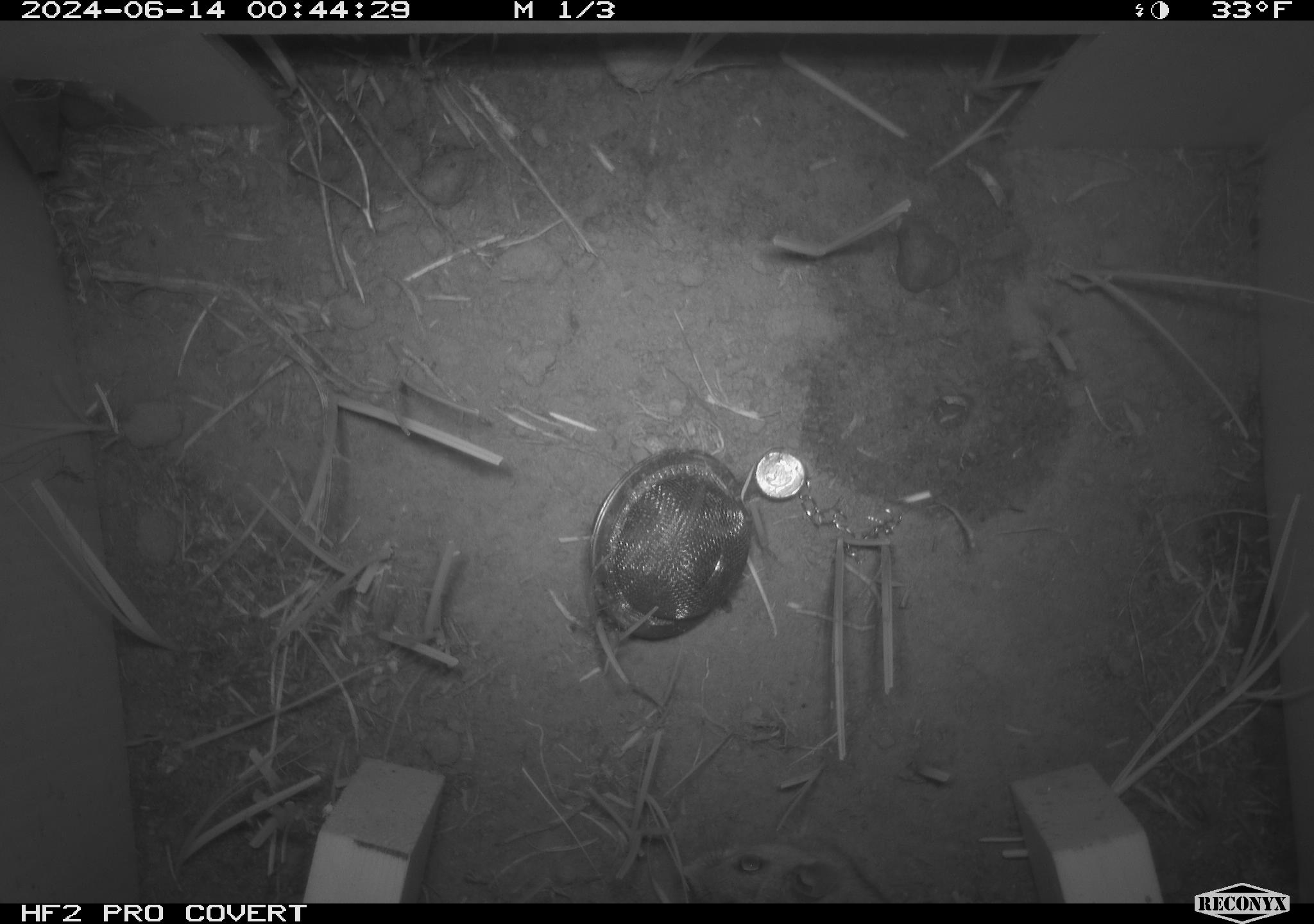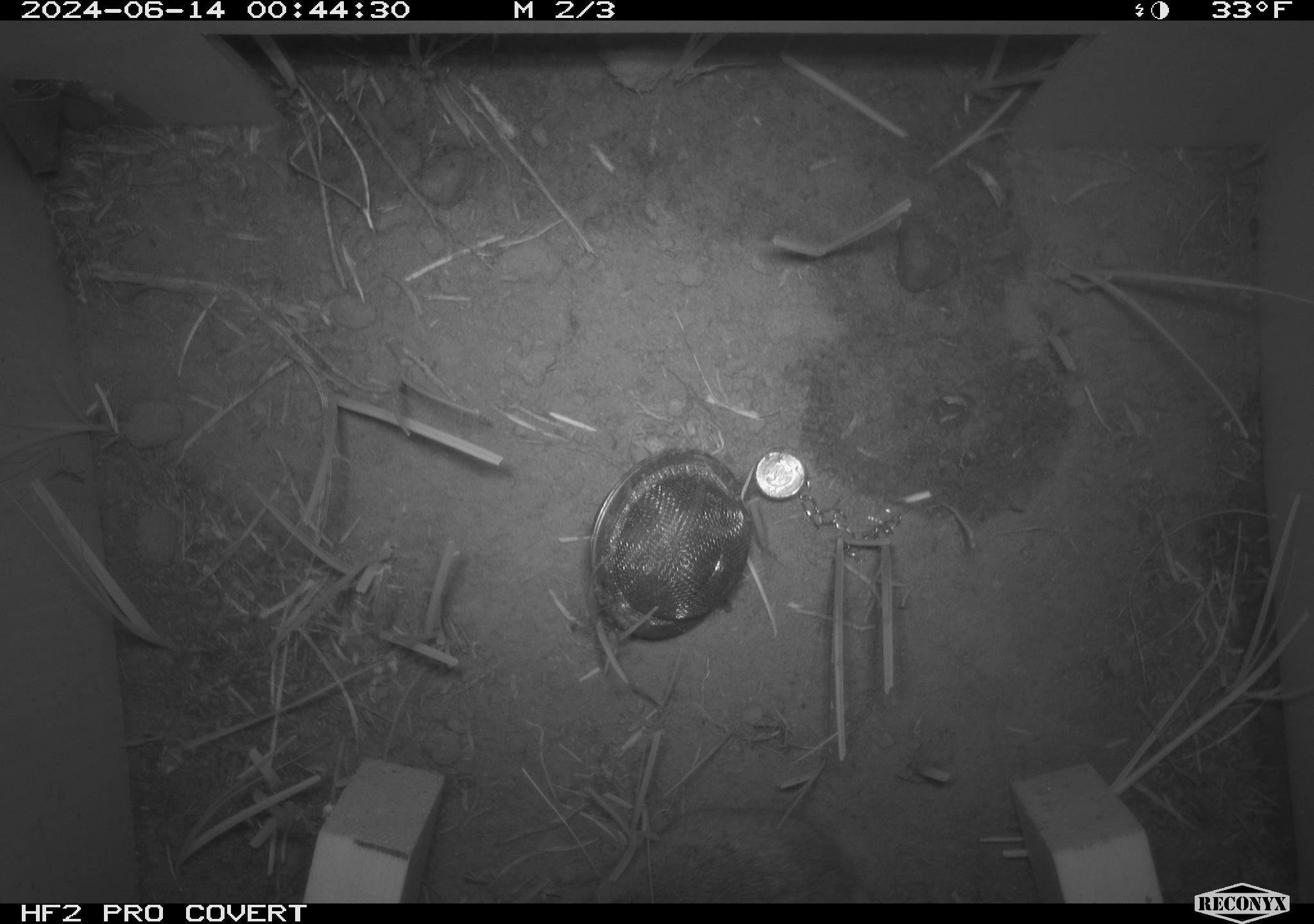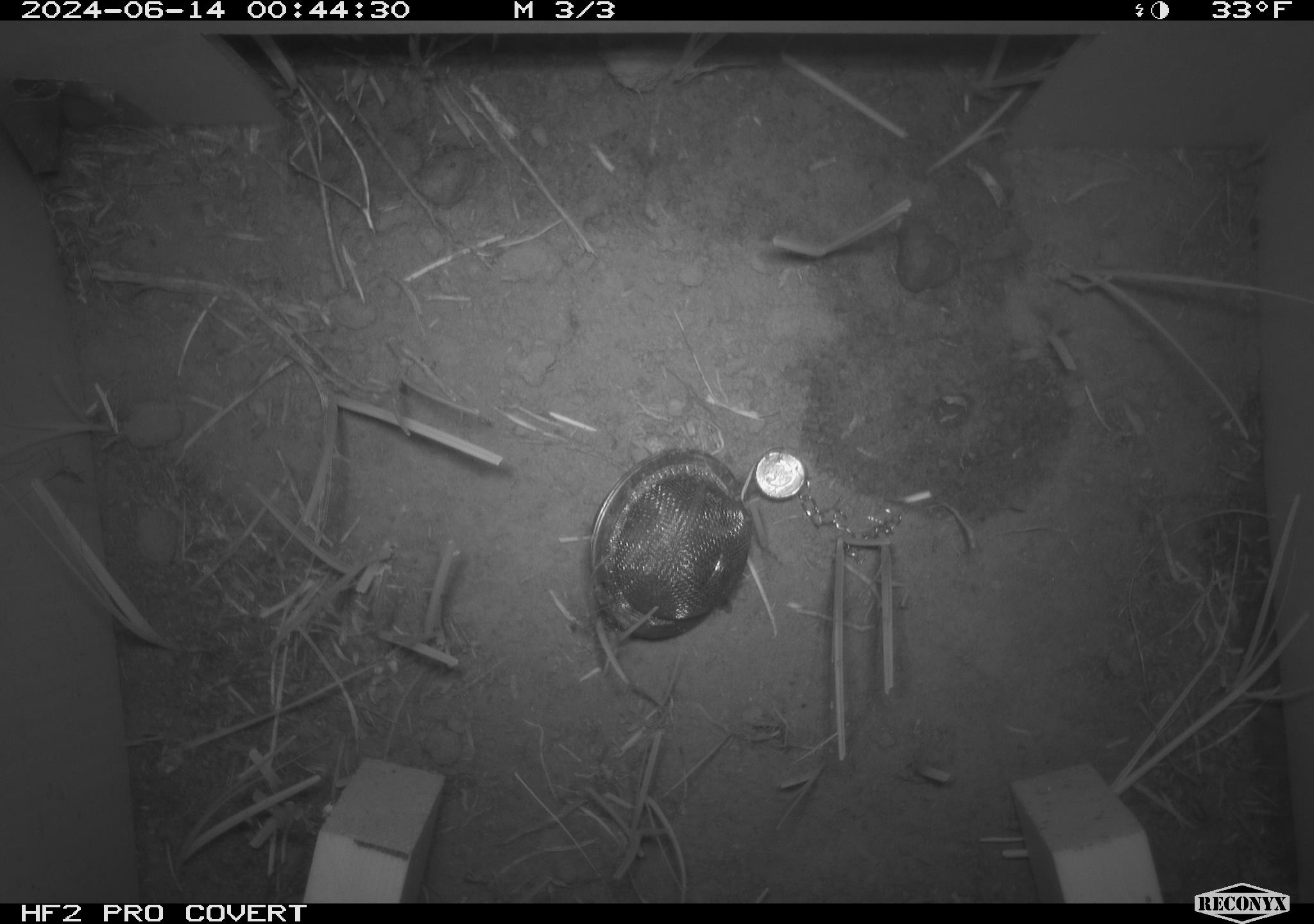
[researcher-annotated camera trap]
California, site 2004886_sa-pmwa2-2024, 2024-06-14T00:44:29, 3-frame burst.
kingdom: Animalia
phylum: Chordata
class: Mammalia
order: Rodentia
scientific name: Rodentia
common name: mouse species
Mouse species (Rodentia).